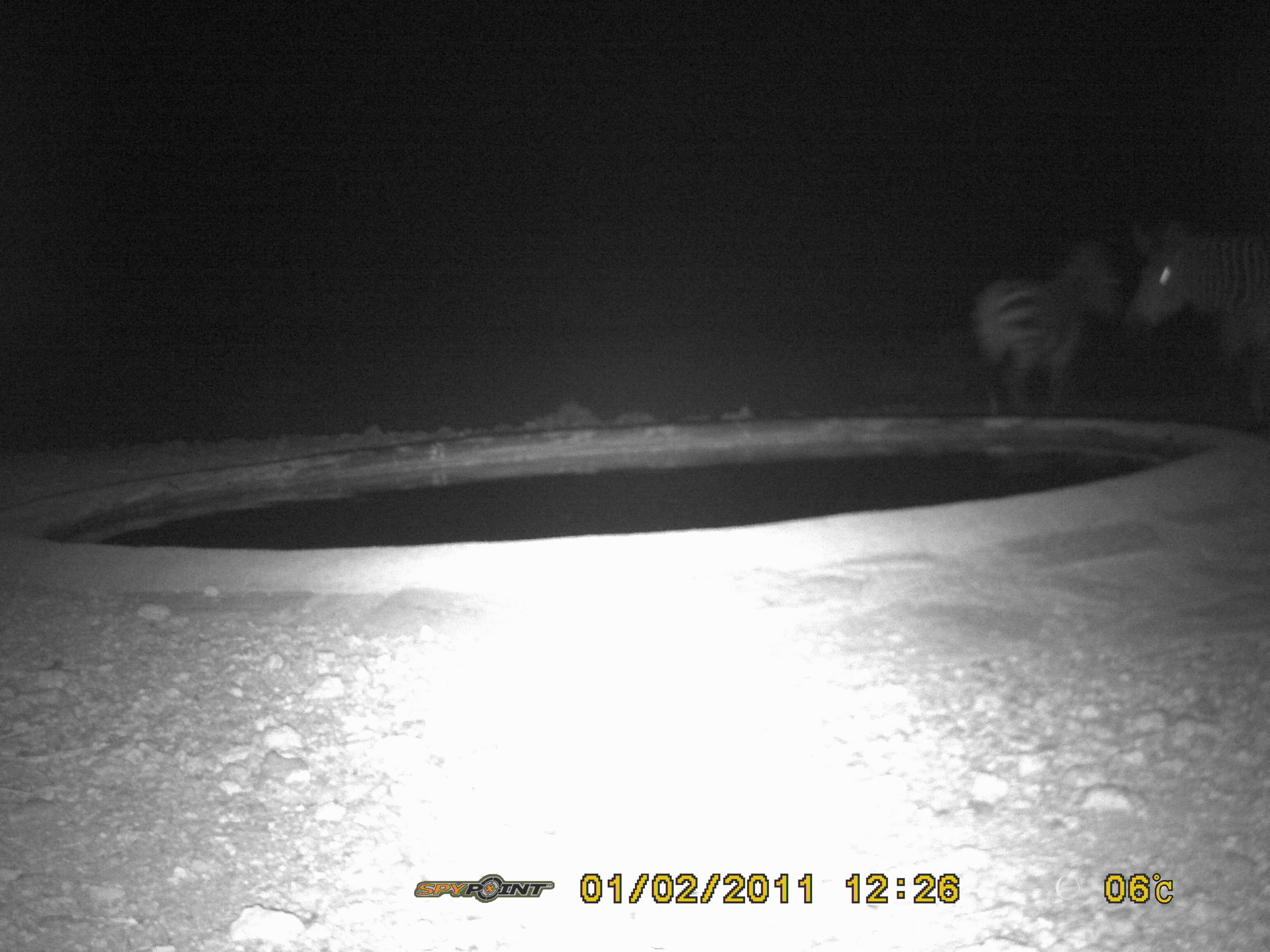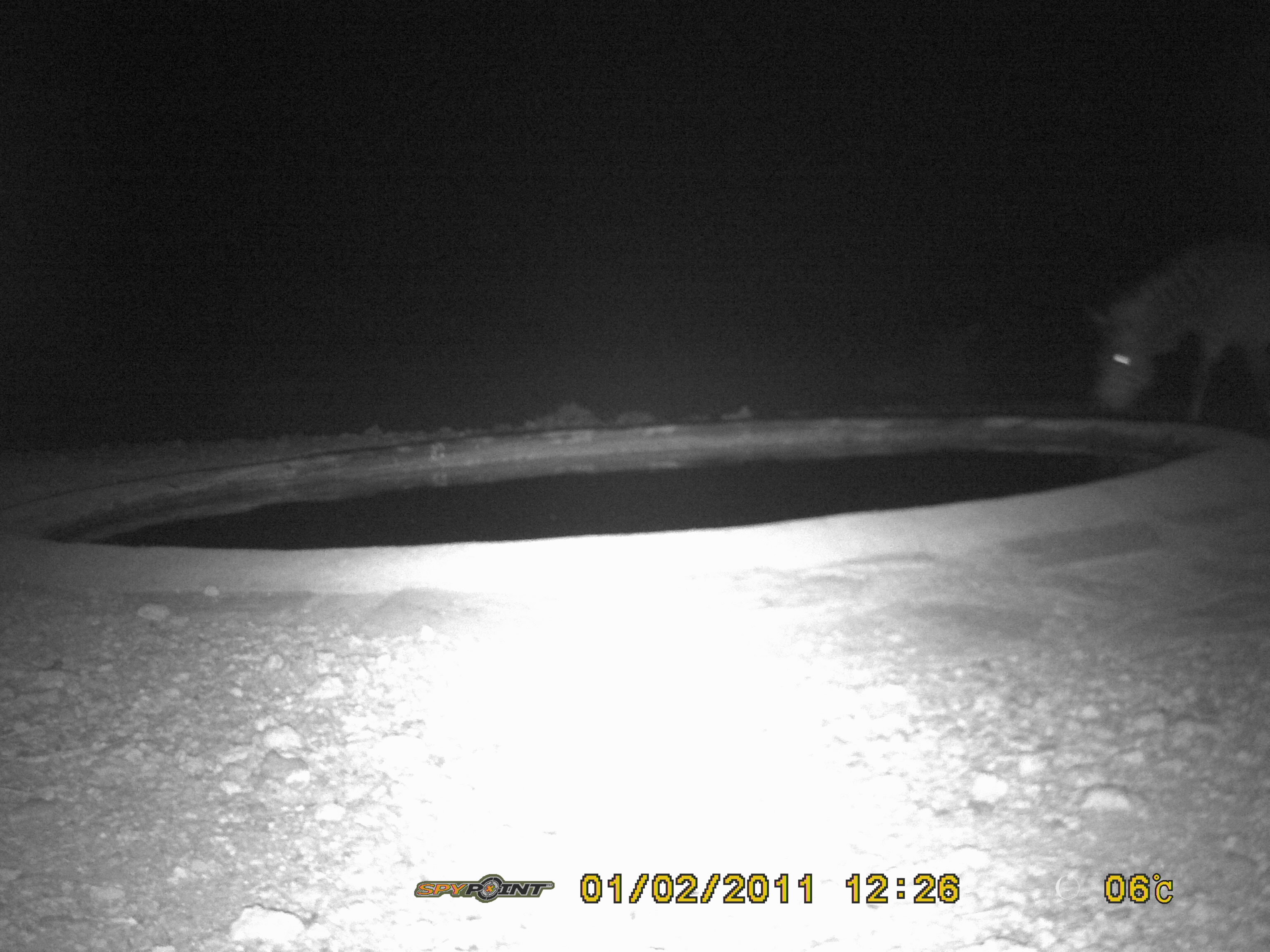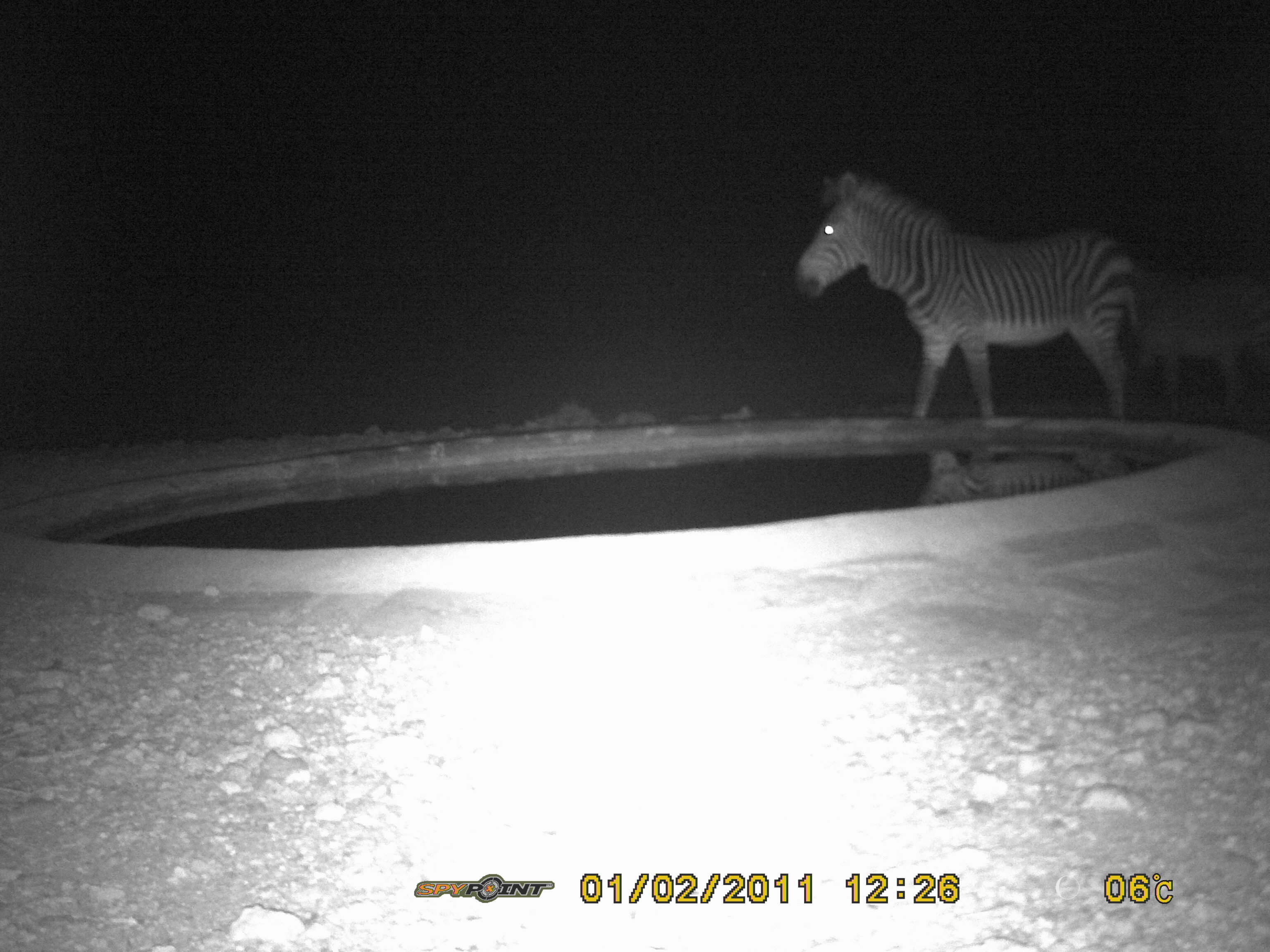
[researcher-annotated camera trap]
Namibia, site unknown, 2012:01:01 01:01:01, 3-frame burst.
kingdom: Animalia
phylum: Chordata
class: Mammalia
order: Perissodactyla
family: Equidae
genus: Equus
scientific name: Equus zebra hartmannae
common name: hartmann's mountain zebra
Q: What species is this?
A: Equus zebra hartmannae (hartmann's mountain zebra).